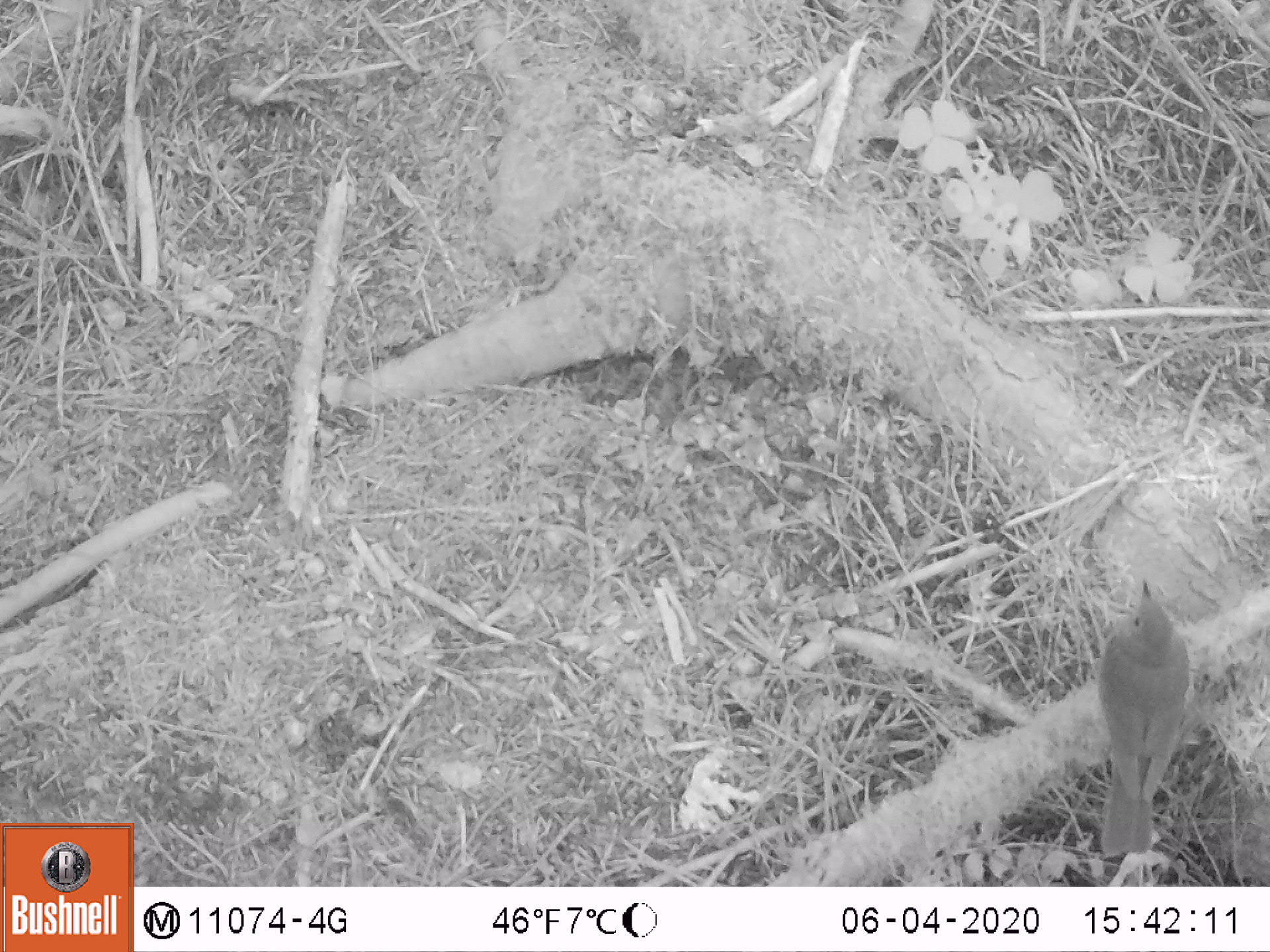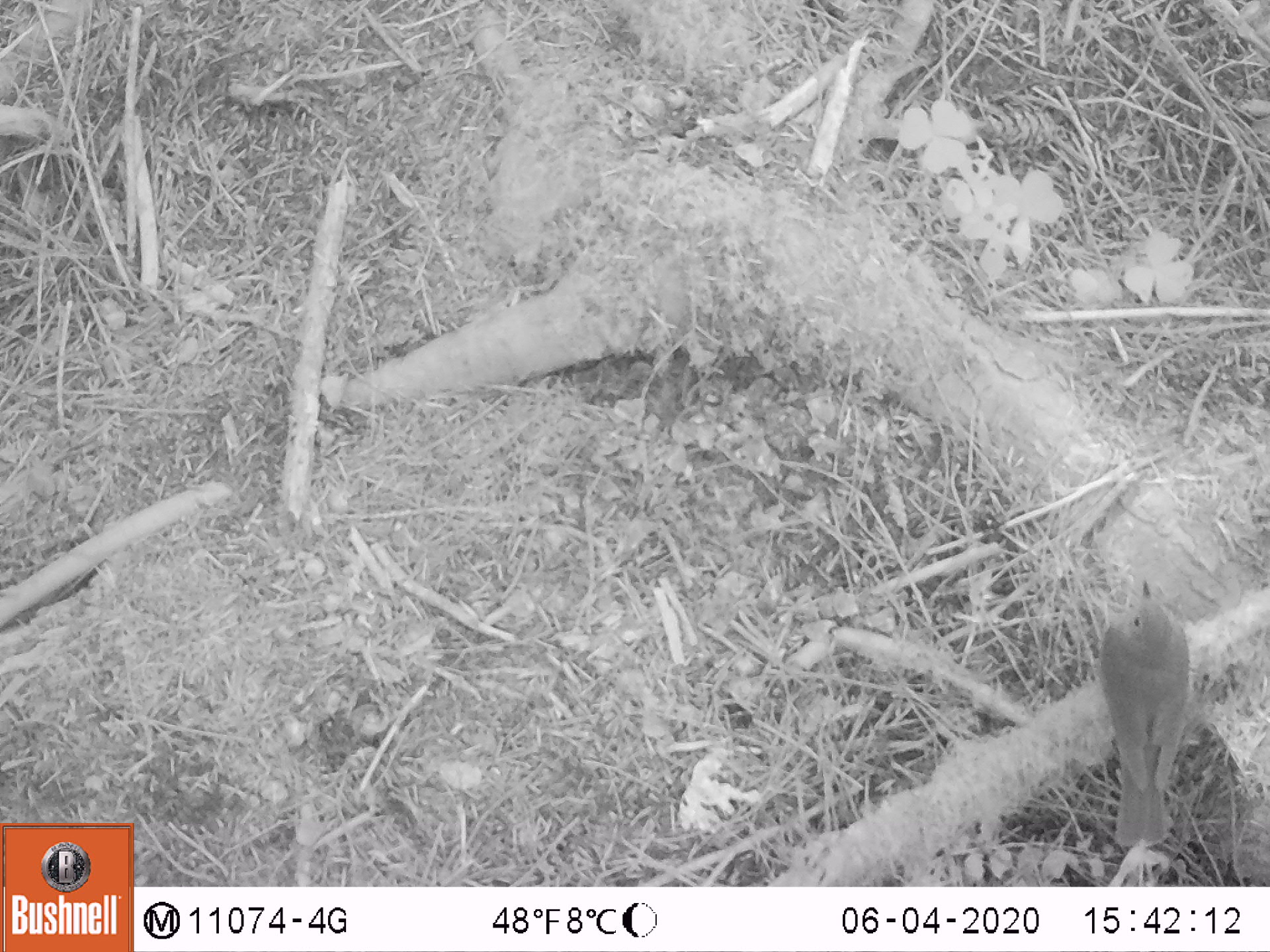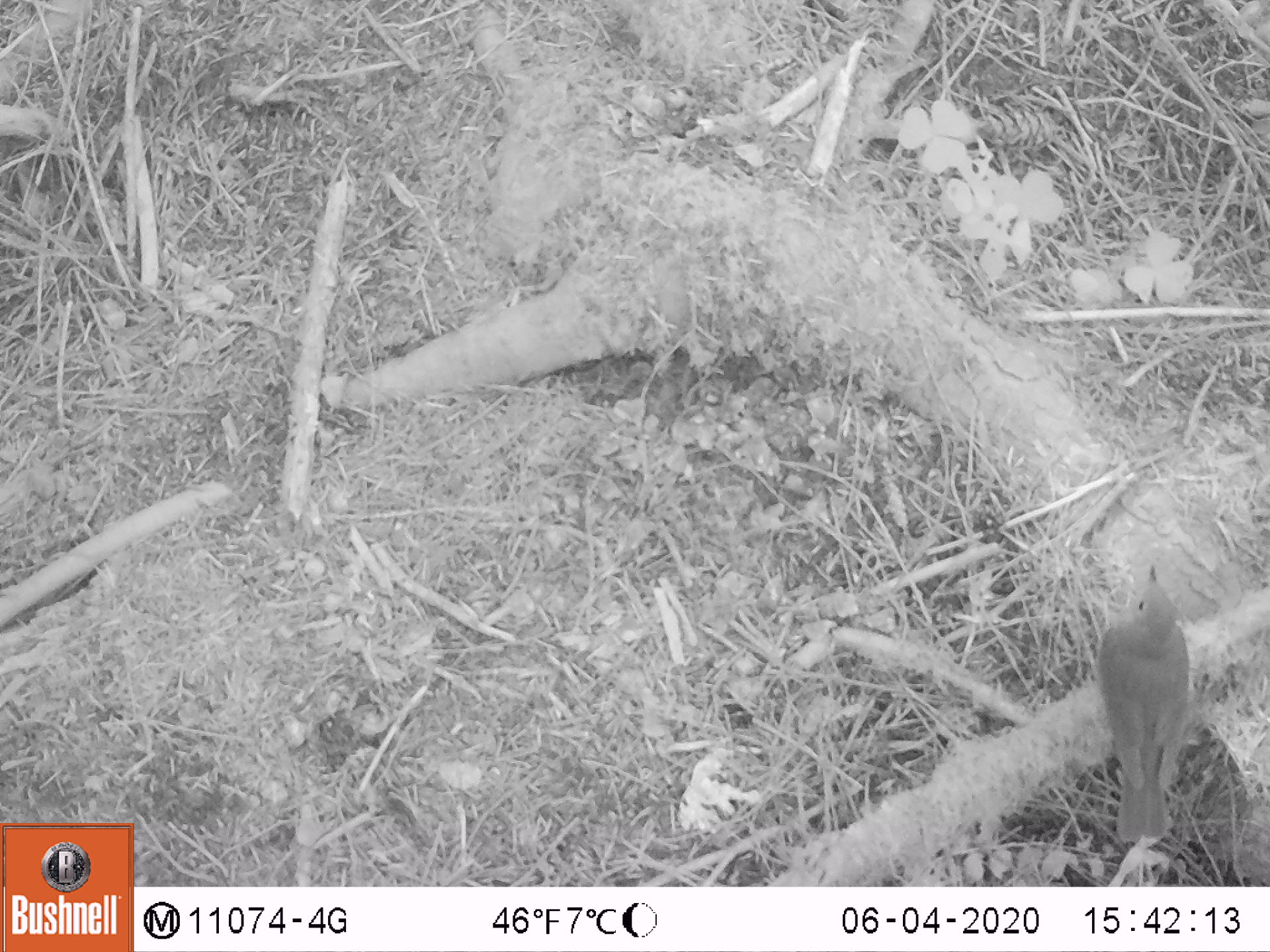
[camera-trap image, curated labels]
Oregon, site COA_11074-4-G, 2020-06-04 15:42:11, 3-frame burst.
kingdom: Animalia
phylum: Chordata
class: Aves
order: Passeriformes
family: Turdidae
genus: Catharus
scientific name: Catharus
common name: brown thrushes and nightingale-thrushes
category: catharus species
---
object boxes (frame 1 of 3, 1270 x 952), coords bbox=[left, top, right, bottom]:
catharus species: bbox=[1080, 572, 1202, 864]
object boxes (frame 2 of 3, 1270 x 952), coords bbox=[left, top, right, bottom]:
catharus species: bbox=[1098, 575, 1204, 856]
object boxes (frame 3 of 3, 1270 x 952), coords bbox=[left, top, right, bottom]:
catharus species: bbox=[1086, 556, 1204, 851]